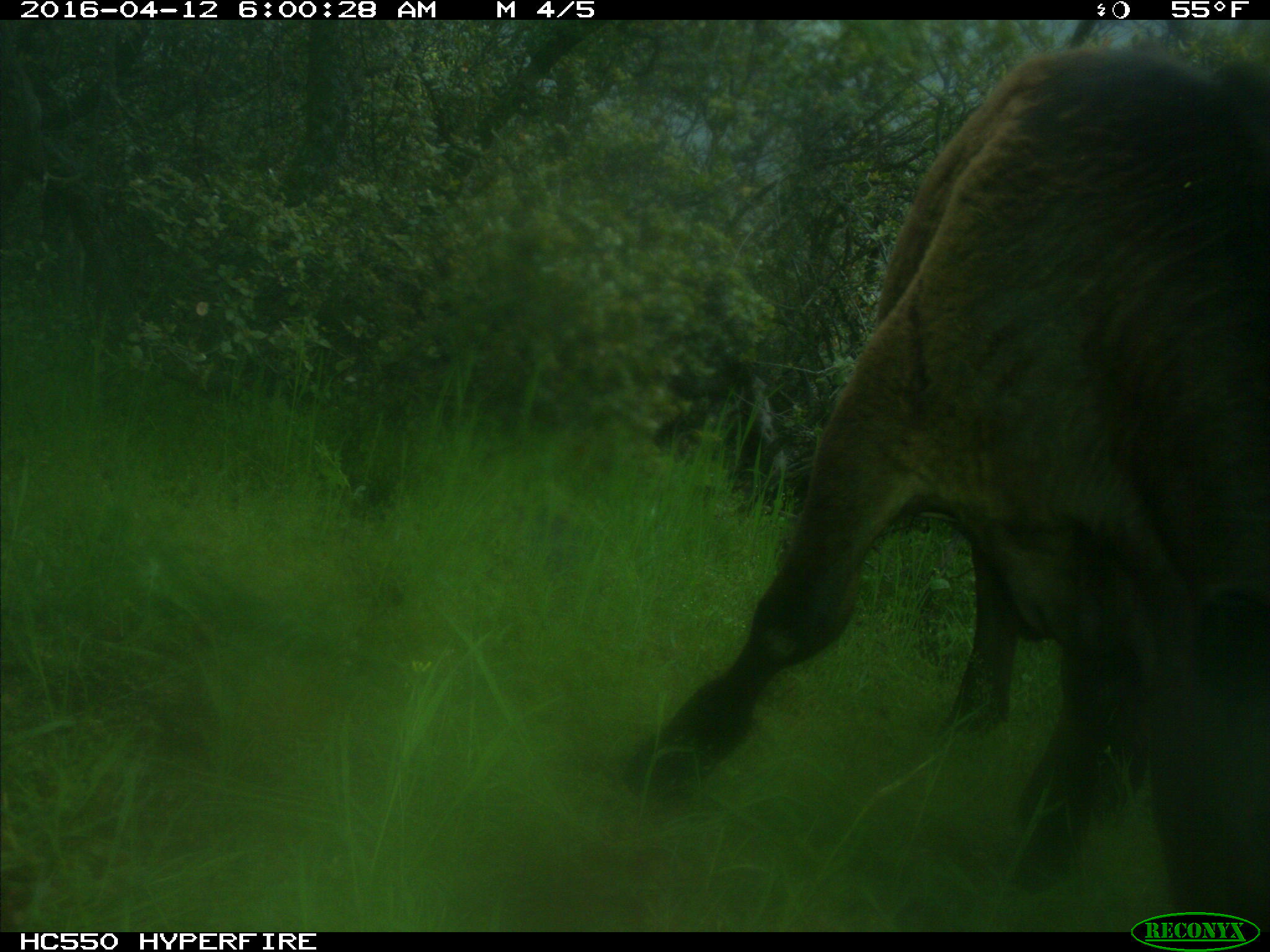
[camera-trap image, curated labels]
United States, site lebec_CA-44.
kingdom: Animalia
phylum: Chordata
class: Mammalia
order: Artiodactyla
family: Bovidae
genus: Bos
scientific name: Bos taurus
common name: domestic cow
Bos taurus (domestic cow).